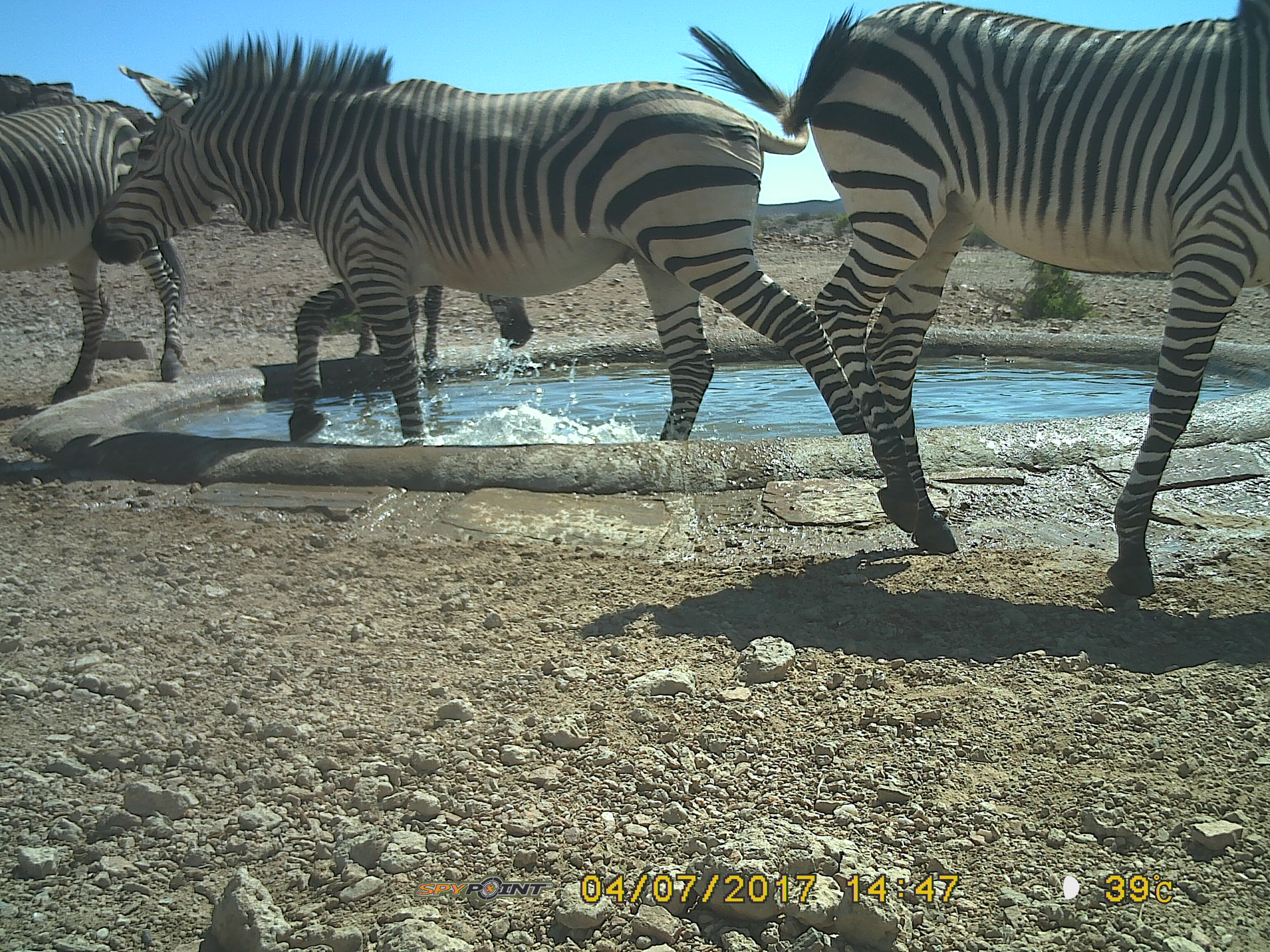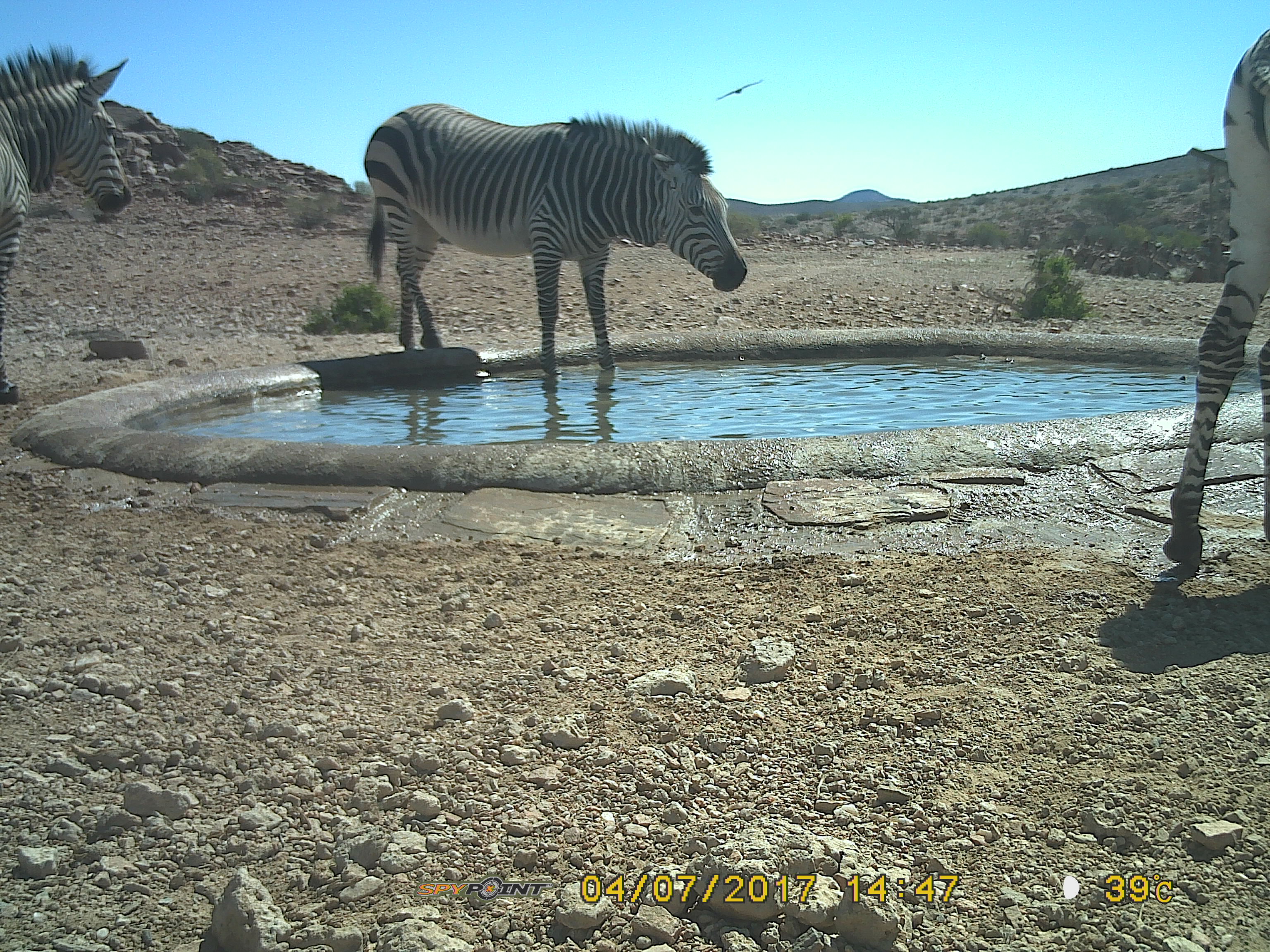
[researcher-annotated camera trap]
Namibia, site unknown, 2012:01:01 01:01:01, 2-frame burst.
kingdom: Animalia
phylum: Chordata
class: Mammalia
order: Perissodactyla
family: Equidae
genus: Equus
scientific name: Equus zebra hartmannae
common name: hartmann's mountain zebra